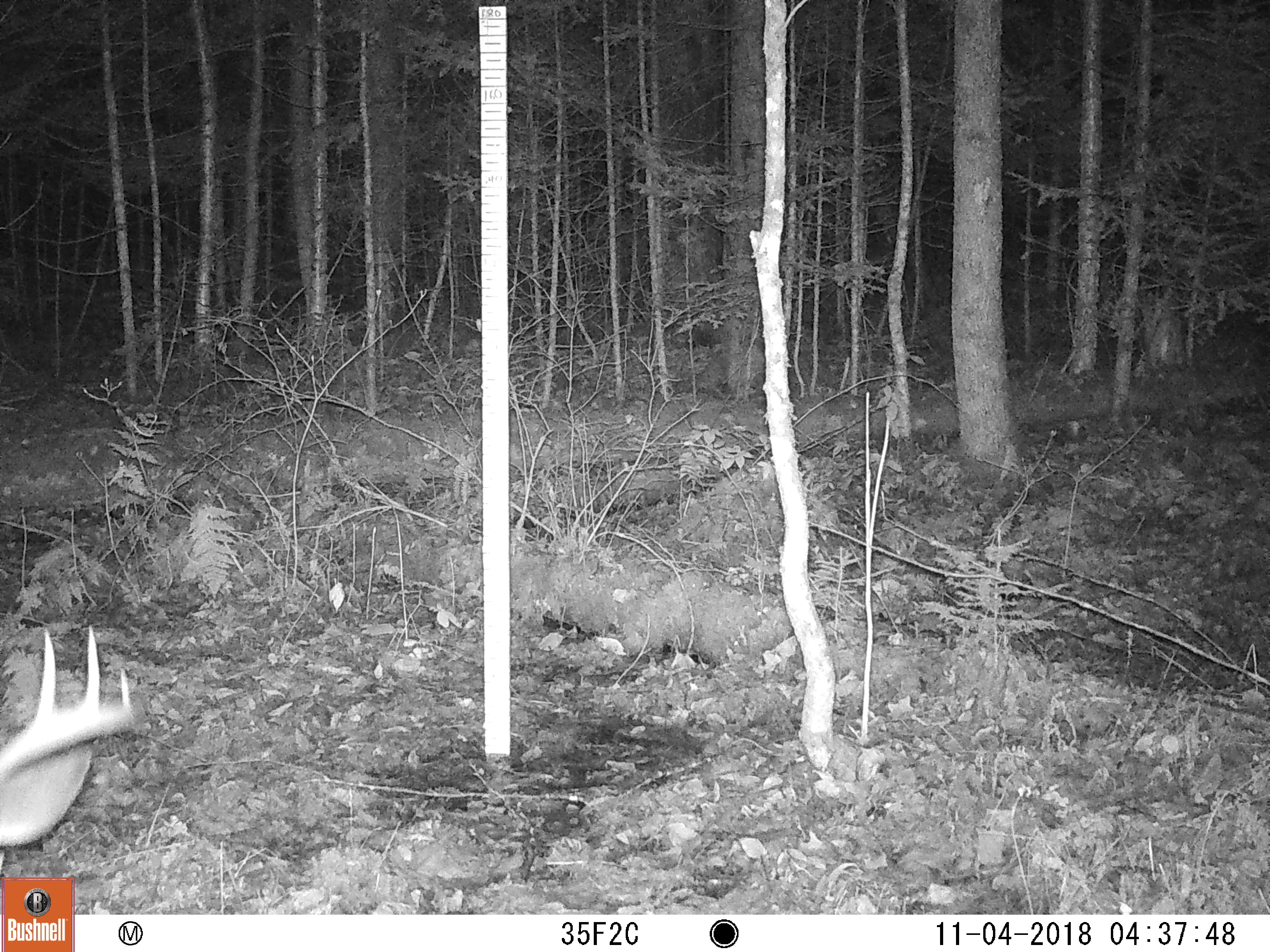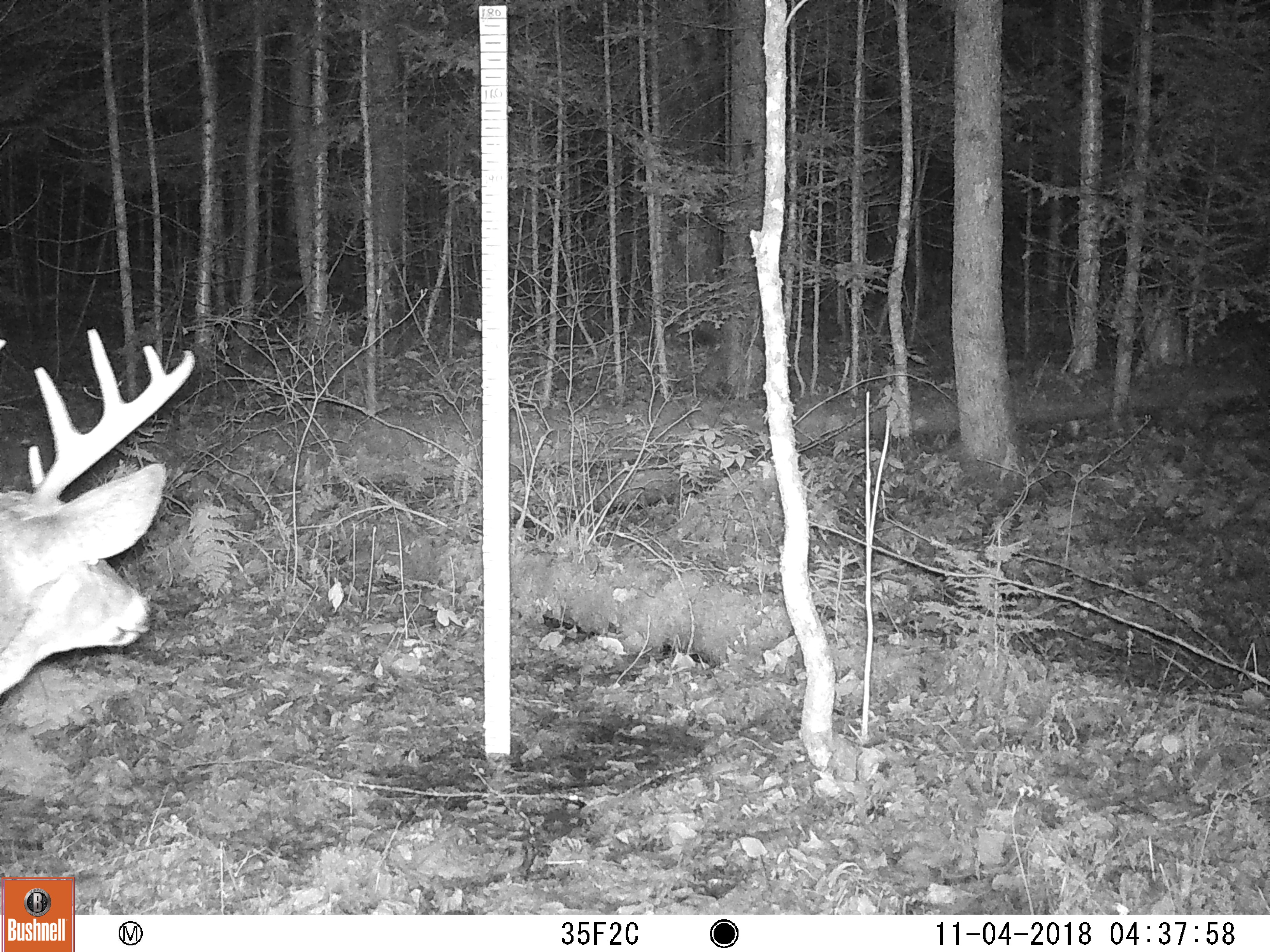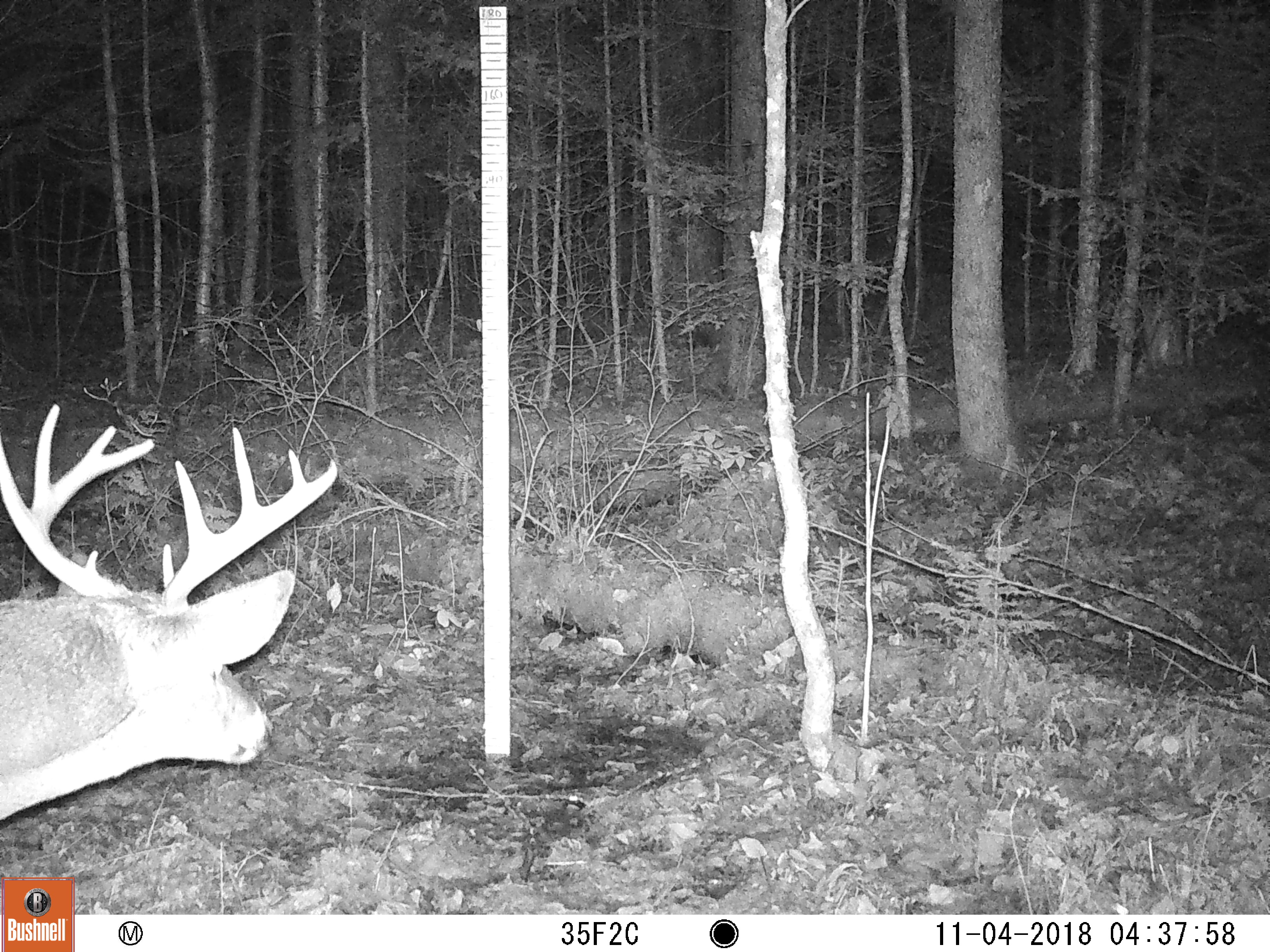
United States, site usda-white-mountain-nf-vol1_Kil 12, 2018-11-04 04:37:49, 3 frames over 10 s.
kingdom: Animalia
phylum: Chordata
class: Mammalia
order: Artiodactyla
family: Cervidae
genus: Odocoileus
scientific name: Odocoileus virginianus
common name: white-tailed deer